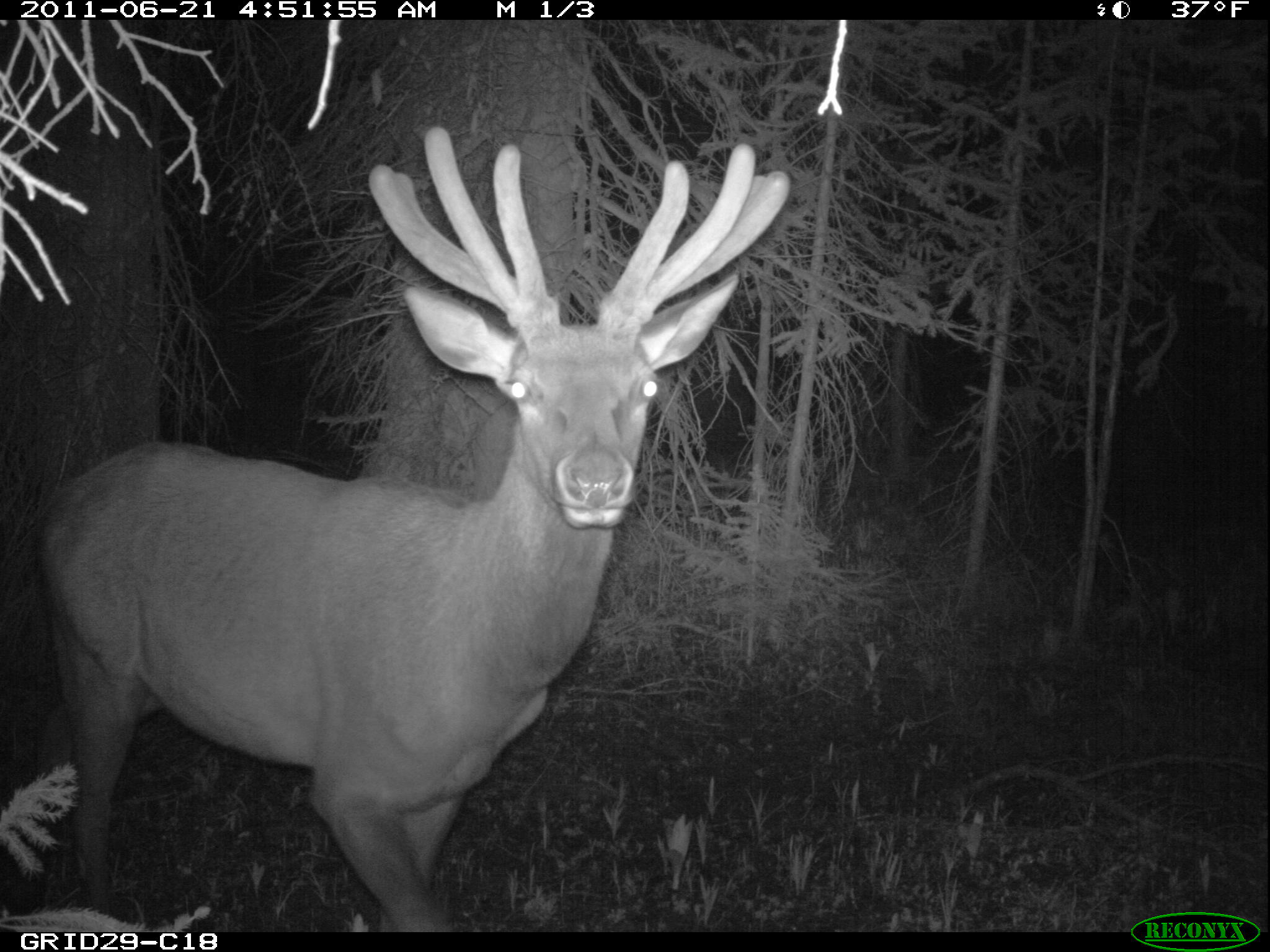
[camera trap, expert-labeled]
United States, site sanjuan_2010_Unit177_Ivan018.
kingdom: Animalia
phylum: Chordata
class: Mammalia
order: Artiodactyla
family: Cervidae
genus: Cervus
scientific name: Cervus elaphus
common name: red deer